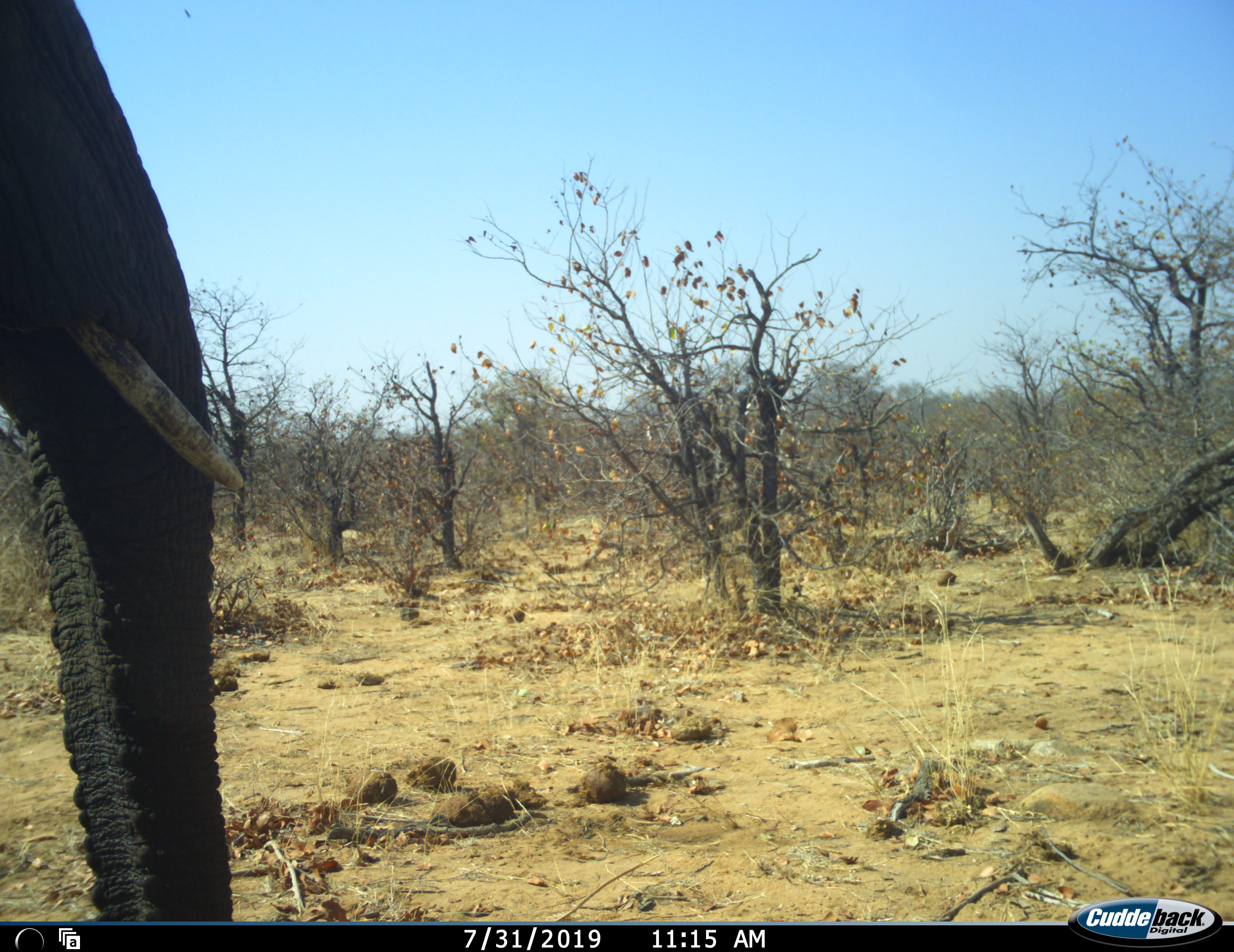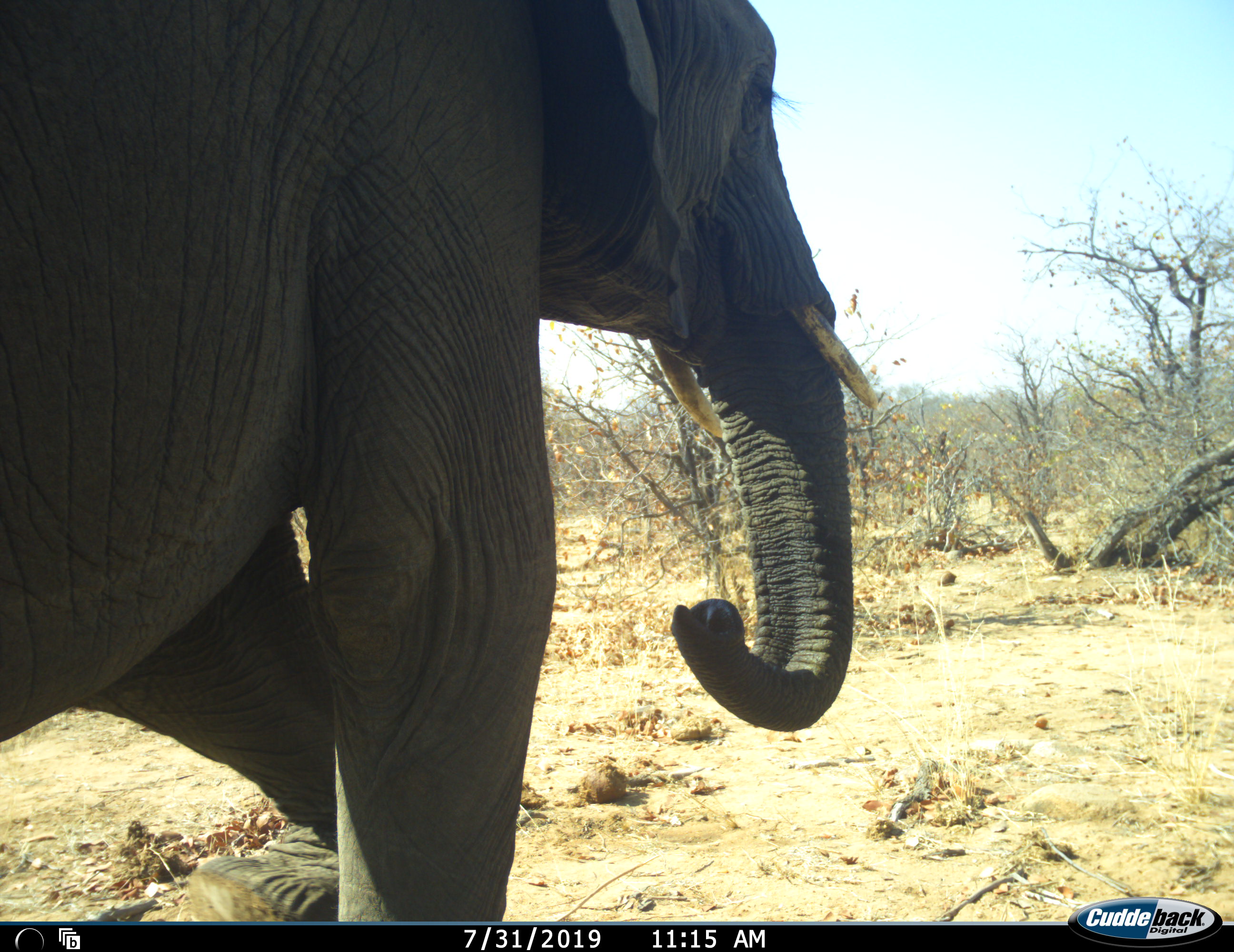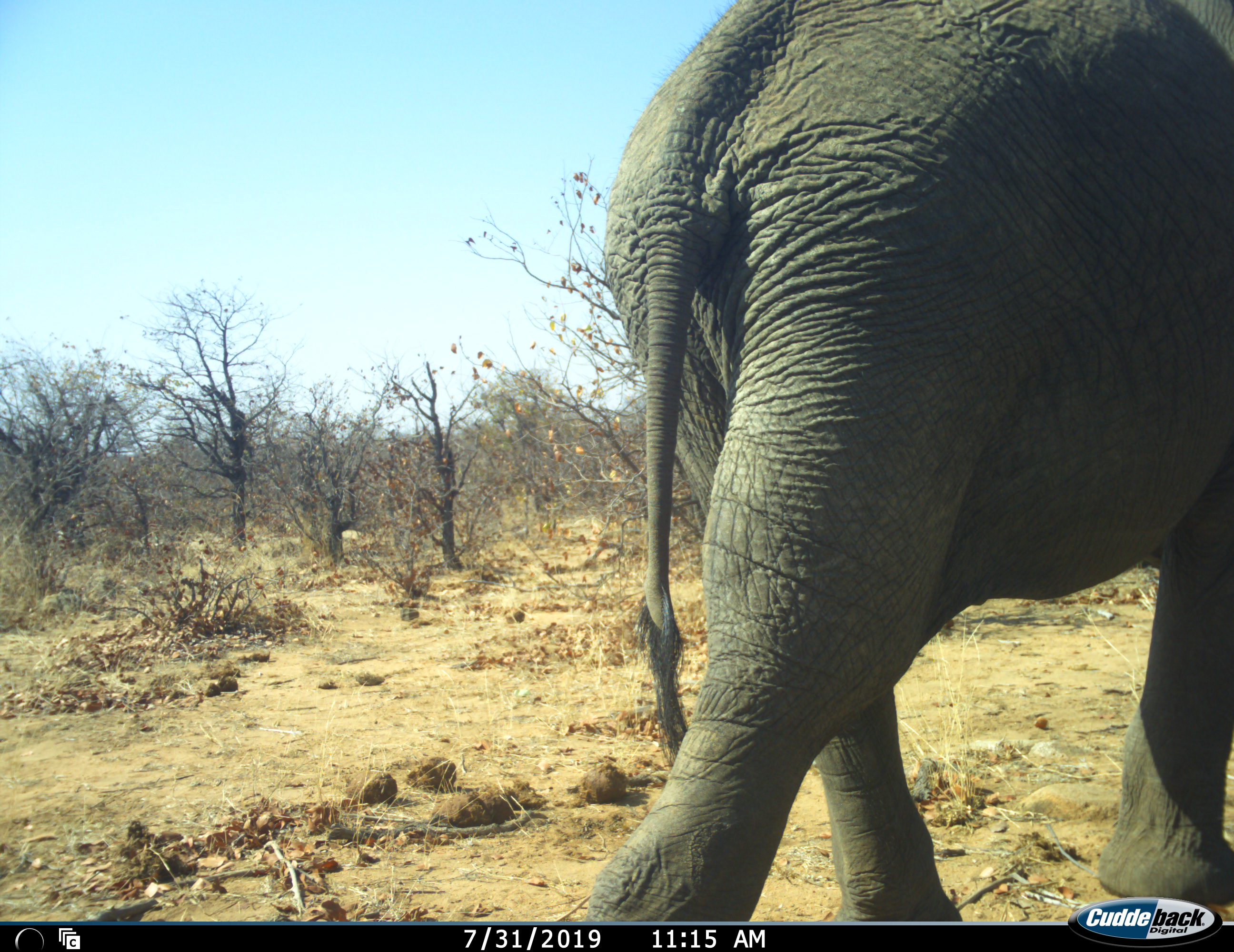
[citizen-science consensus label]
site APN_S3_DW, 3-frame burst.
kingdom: Animalia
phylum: Chordata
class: Mammalia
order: Proboscidea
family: Elephantidae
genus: Loxodonta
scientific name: Loxodonta africana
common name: african bush elephant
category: elephant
Elephant (african bush elephant) (Loxodonta africana), count 1. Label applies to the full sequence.